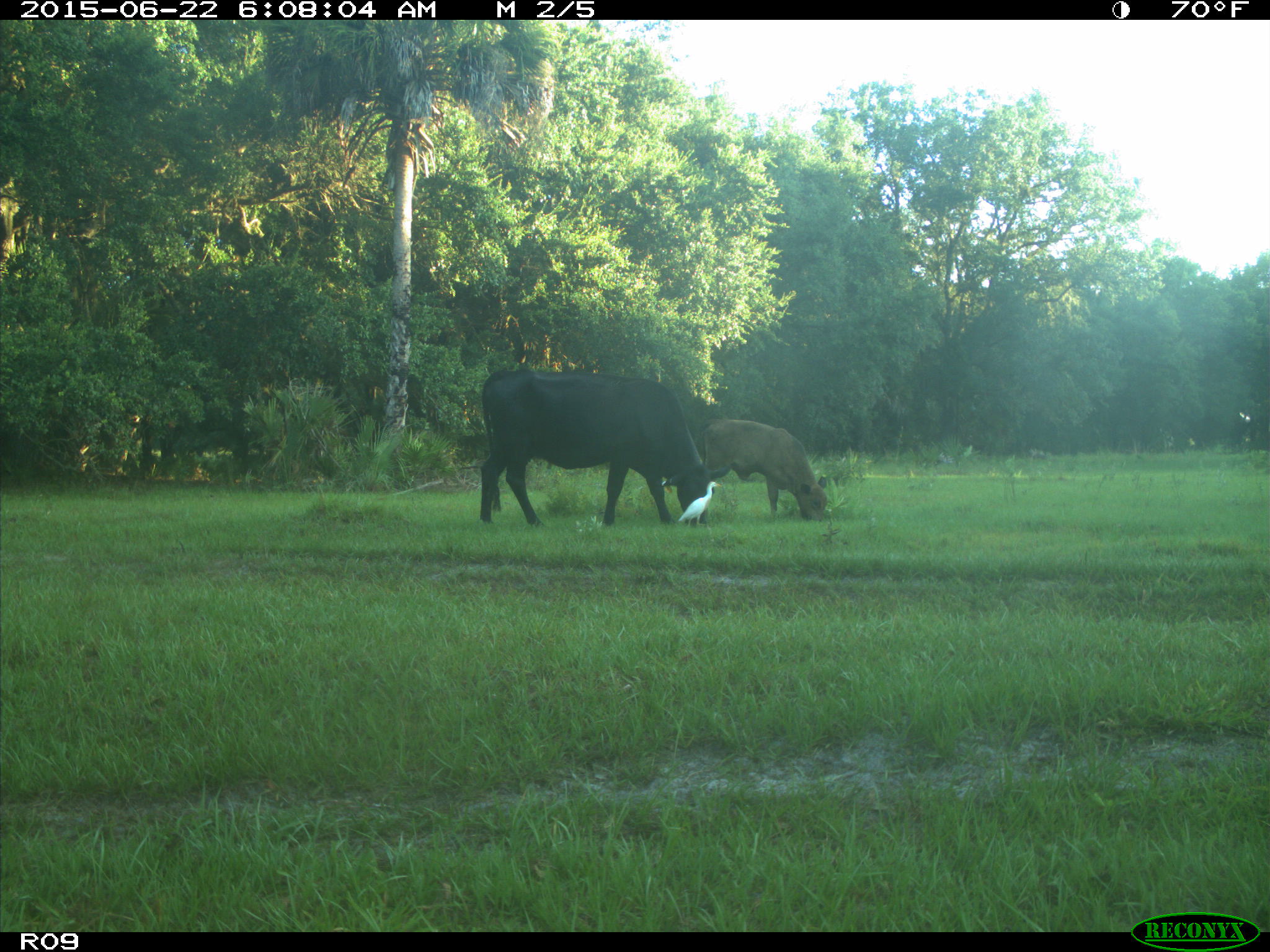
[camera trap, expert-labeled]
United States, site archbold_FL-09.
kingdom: Animalia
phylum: Chordata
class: Mammalia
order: Artiodactyla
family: Bovidae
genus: Bos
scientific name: Bos taurus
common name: domestic cow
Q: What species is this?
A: Bos taurus (domestic cow).